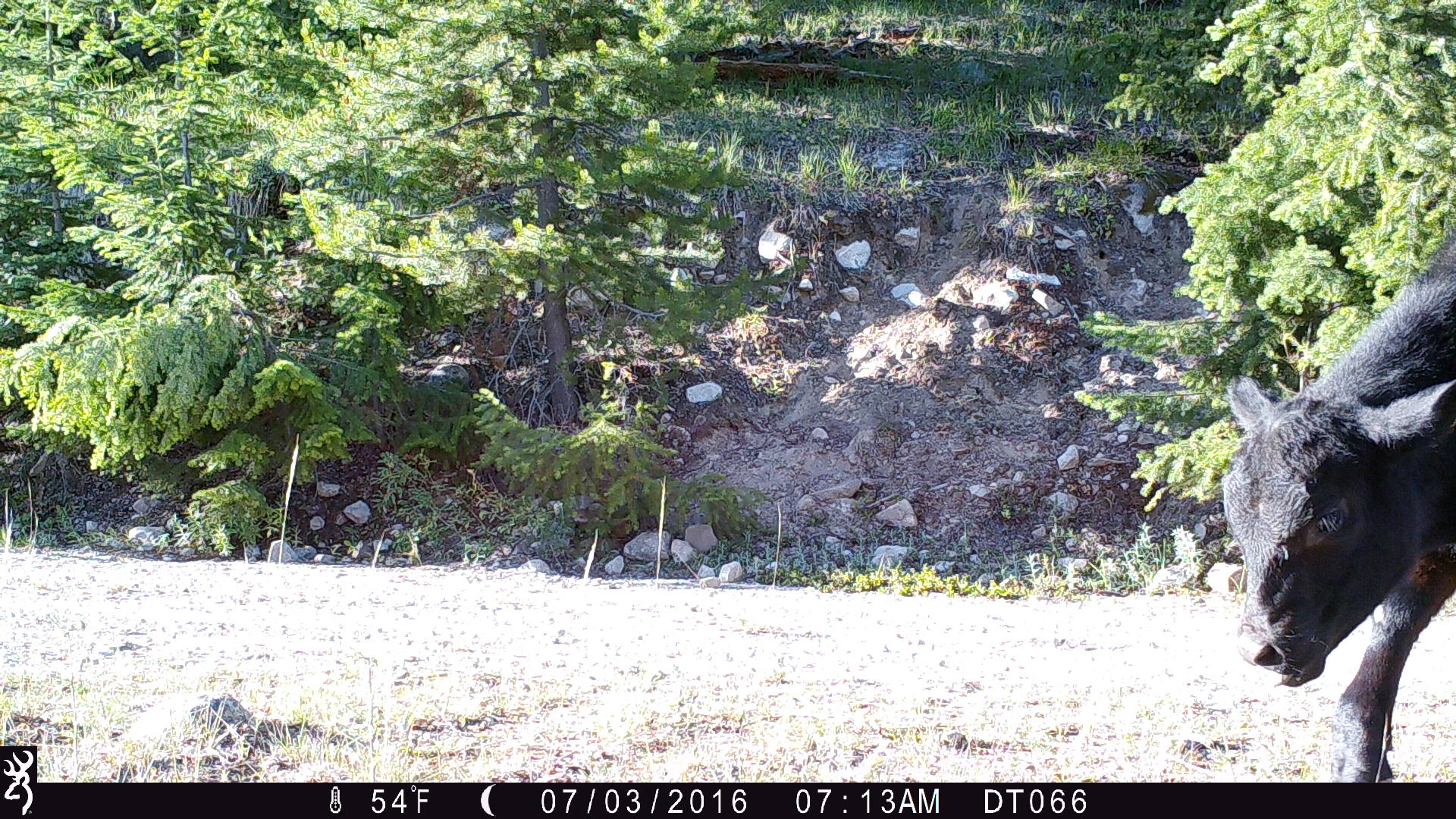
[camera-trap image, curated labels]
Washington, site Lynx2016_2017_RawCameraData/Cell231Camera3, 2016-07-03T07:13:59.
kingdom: Animalia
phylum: Chordata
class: Mammalia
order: Artiodactyla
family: Bovidae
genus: Bos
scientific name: Bos taurus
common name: domestic cattle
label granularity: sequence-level